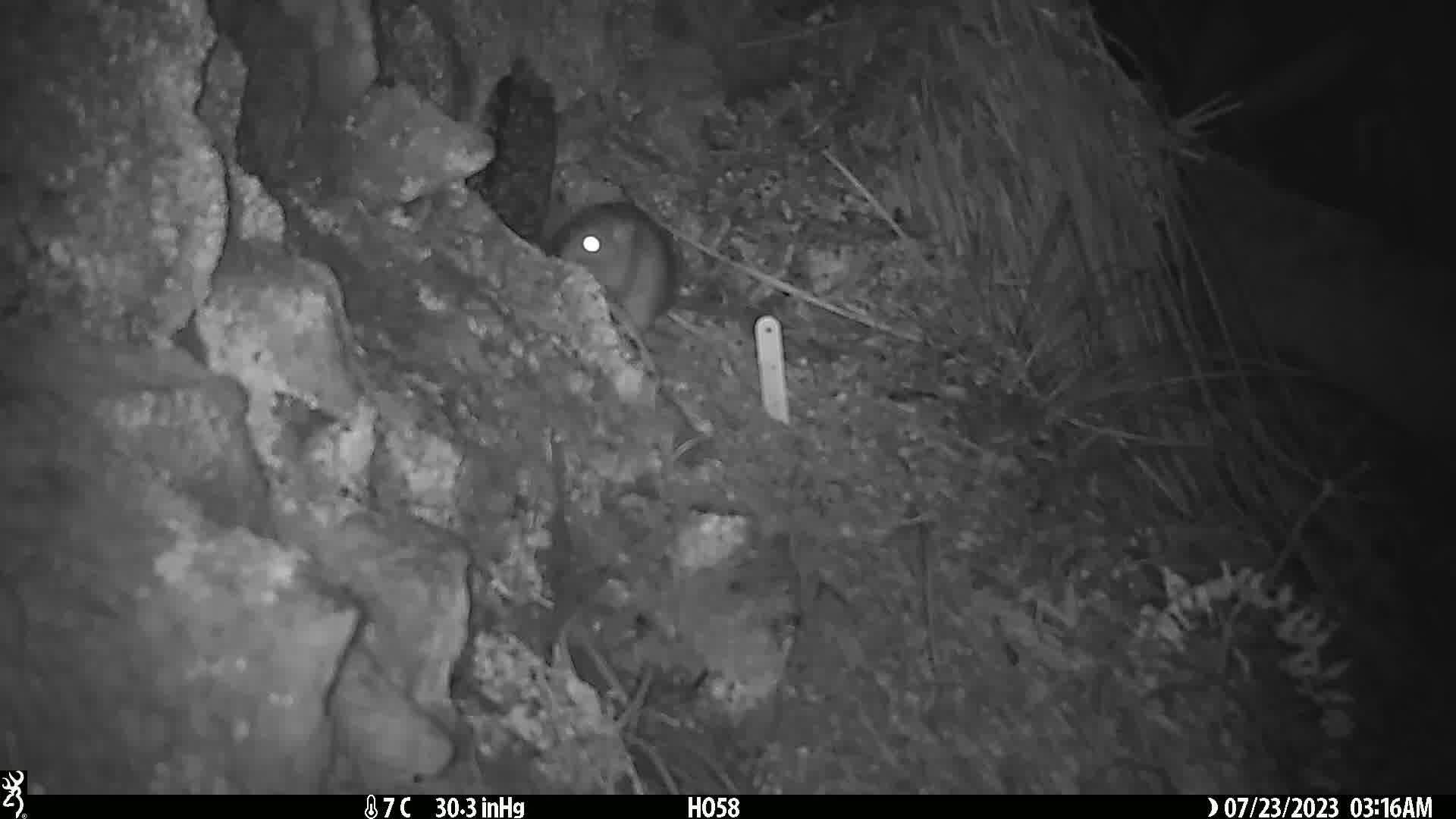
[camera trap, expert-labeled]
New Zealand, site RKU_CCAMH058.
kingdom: Animalia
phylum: Chordata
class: Mammalia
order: Rodentia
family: Muridae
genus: Rattus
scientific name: Rattus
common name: rat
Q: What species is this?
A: Rat (Rattus).